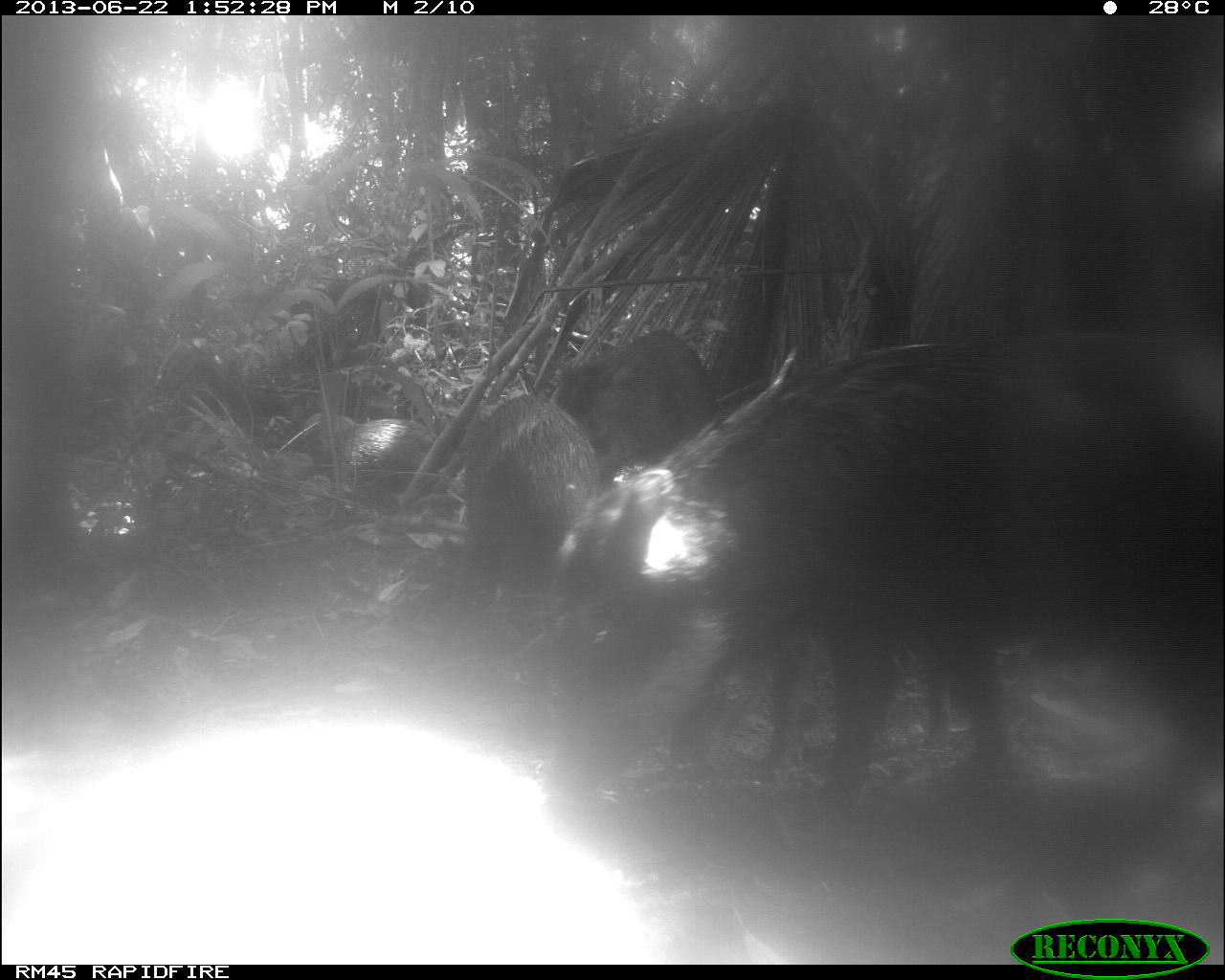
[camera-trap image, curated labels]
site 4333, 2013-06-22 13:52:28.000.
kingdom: Animalia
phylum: Chordata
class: Mammalia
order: Artiodactyla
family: Tayassuidae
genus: Tayassu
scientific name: Tayassu pecari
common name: white-lipped peccary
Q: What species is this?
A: Tayassu pecari (white-lipped peccary).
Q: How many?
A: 3.